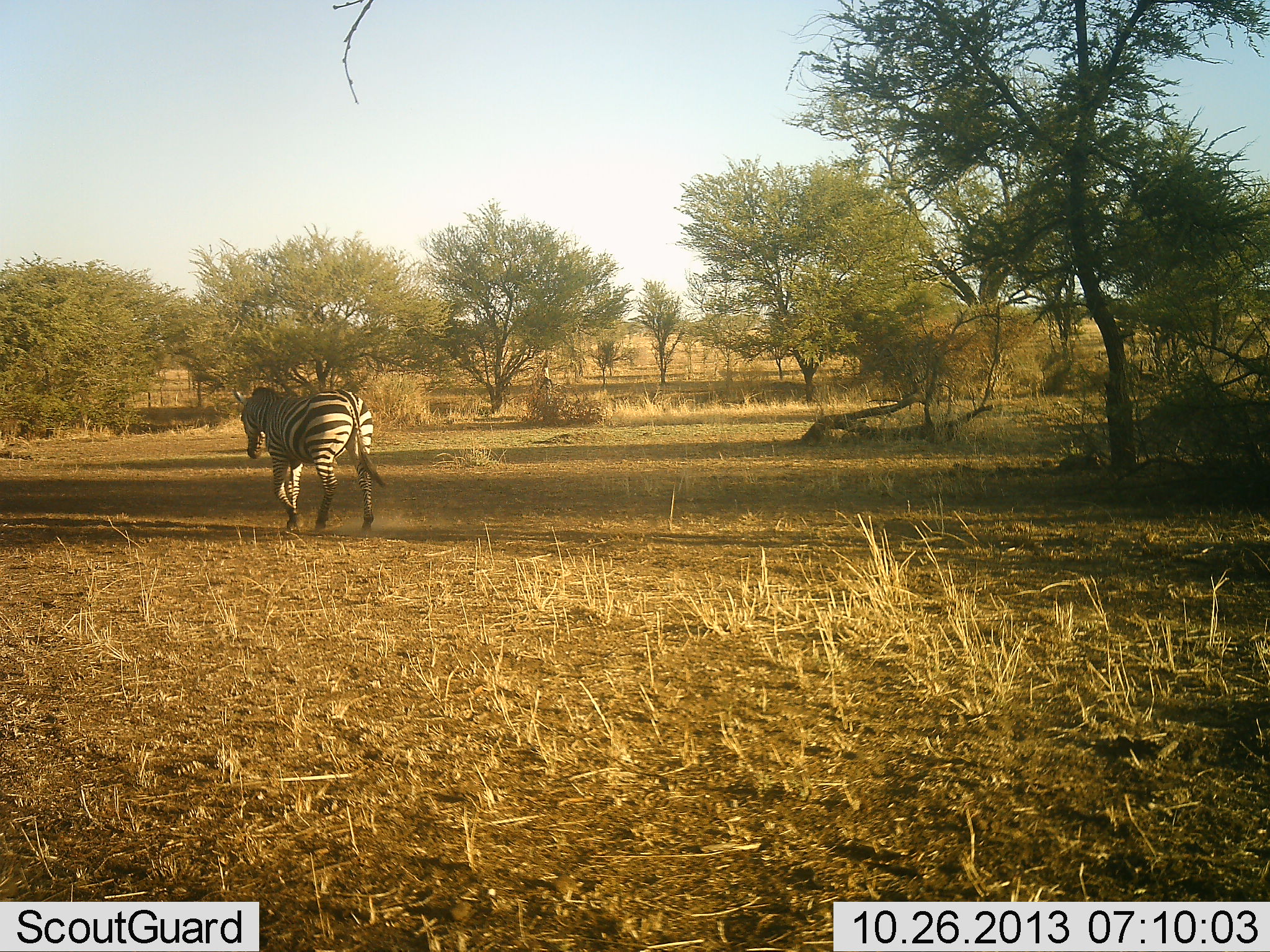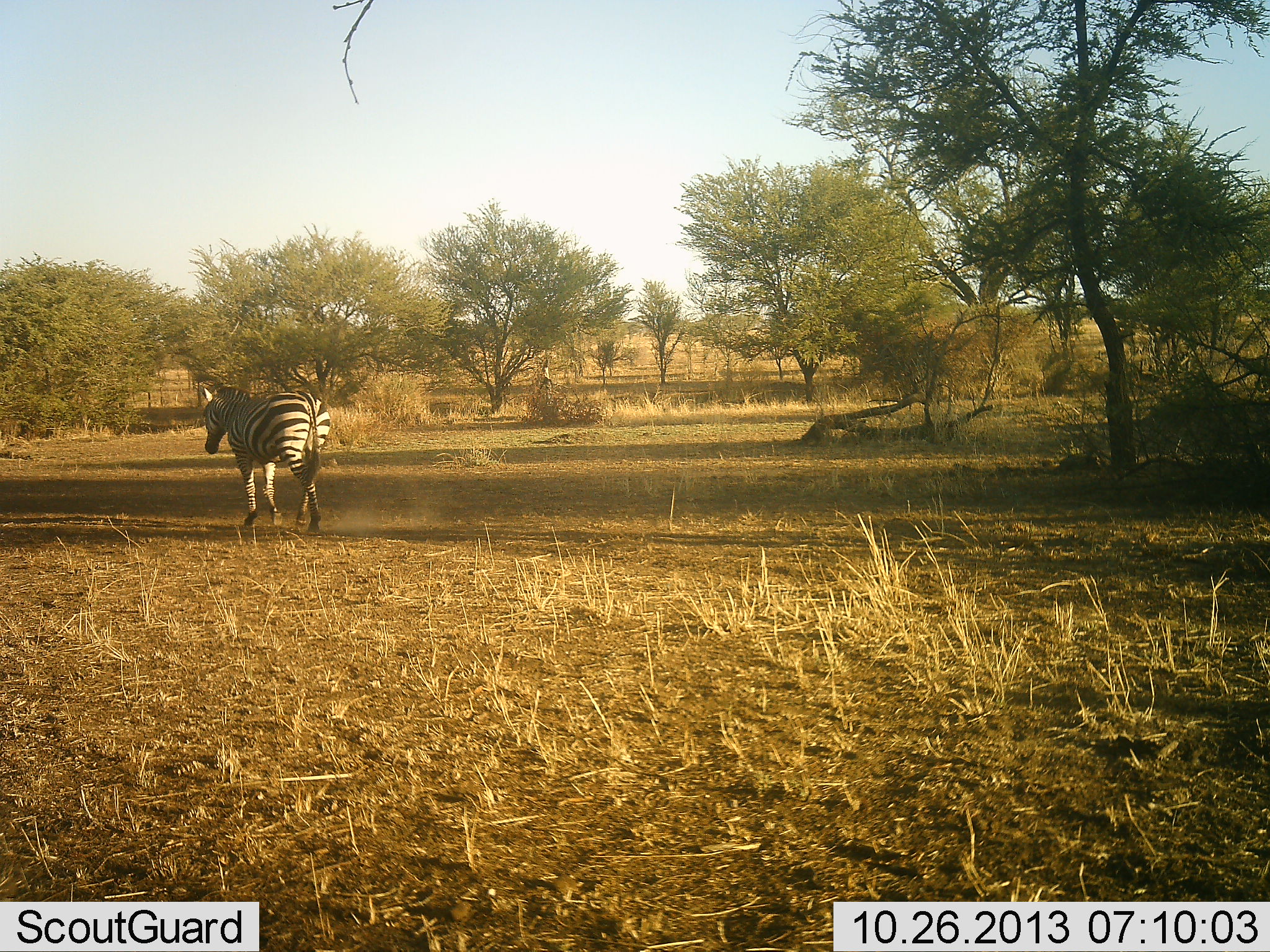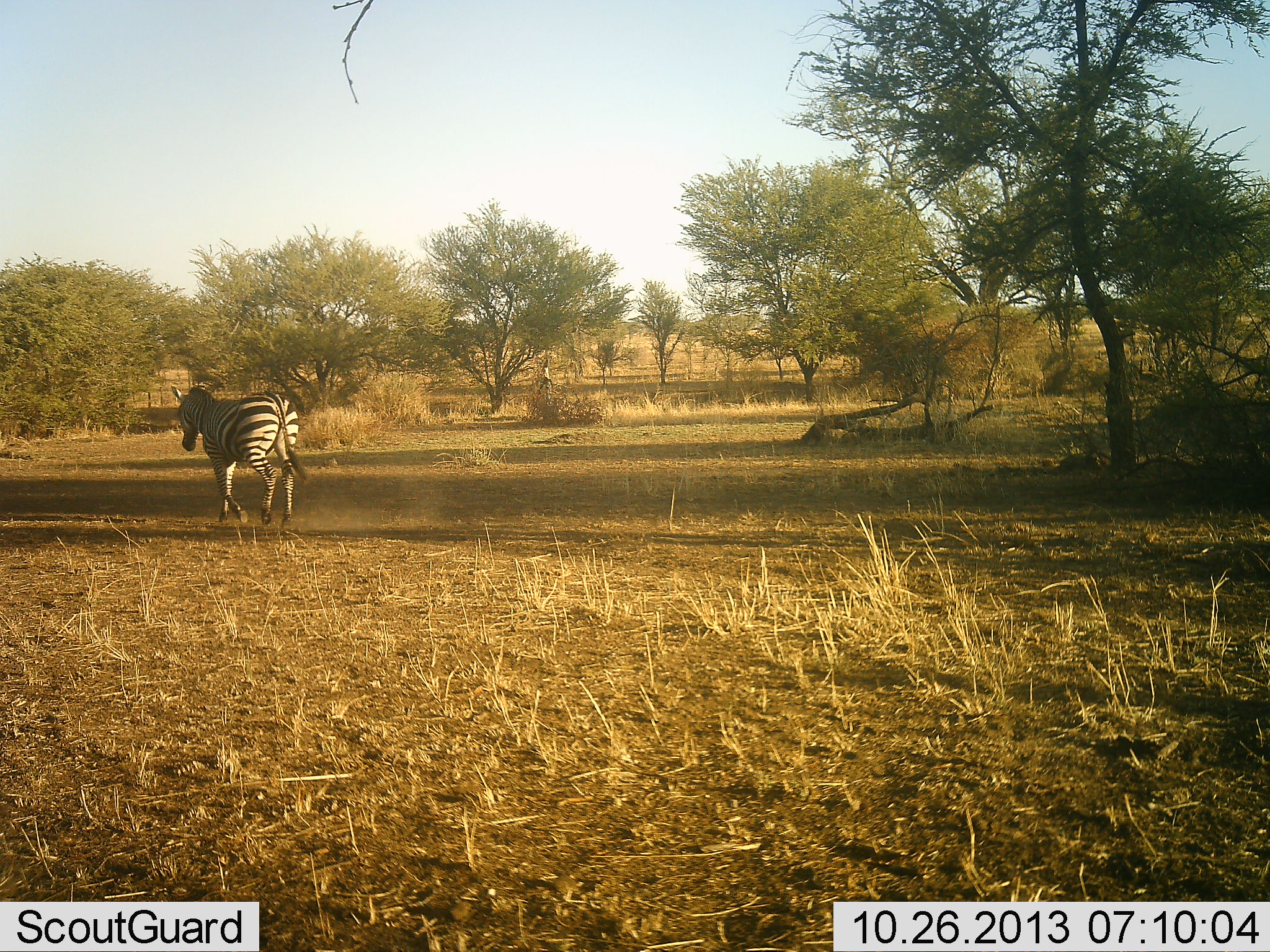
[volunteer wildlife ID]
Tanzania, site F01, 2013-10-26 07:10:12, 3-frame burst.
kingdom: Animalia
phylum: Chordata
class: Mammalia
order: Perissodactyla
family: Equidae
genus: Equus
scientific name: Equus quagga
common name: plains zebra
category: zebra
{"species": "zebra (plains zebra) (Equus quagga)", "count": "1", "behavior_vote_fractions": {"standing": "0%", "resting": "0%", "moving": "100%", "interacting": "0%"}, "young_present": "0%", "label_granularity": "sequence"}